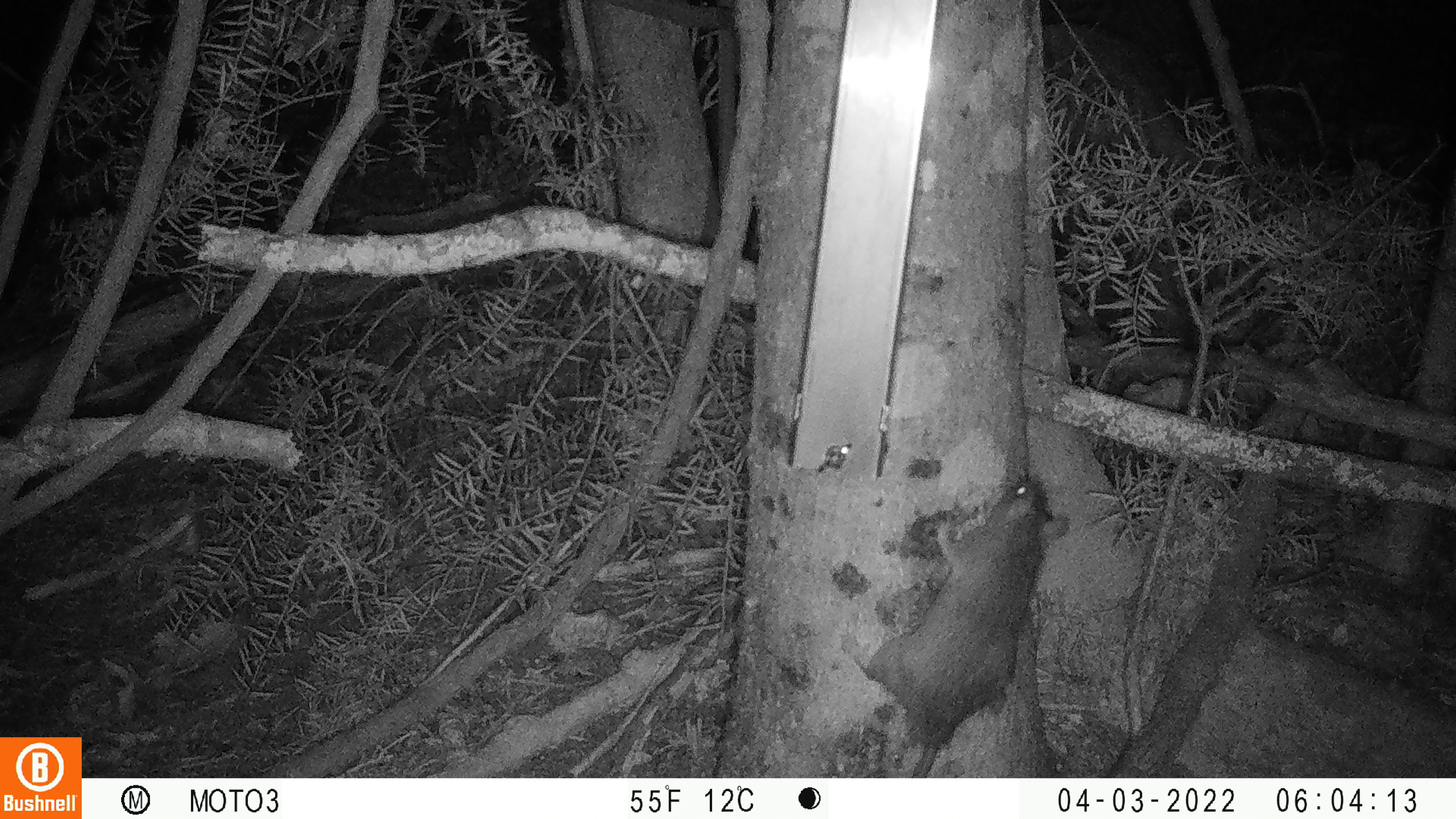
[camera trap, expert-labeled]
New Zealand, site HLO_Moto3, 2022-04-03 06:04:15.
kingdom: Animalia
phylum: Chordata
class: Mammalia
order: Rodentia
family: Muridae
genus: Rattus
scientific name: Rattus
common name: rat